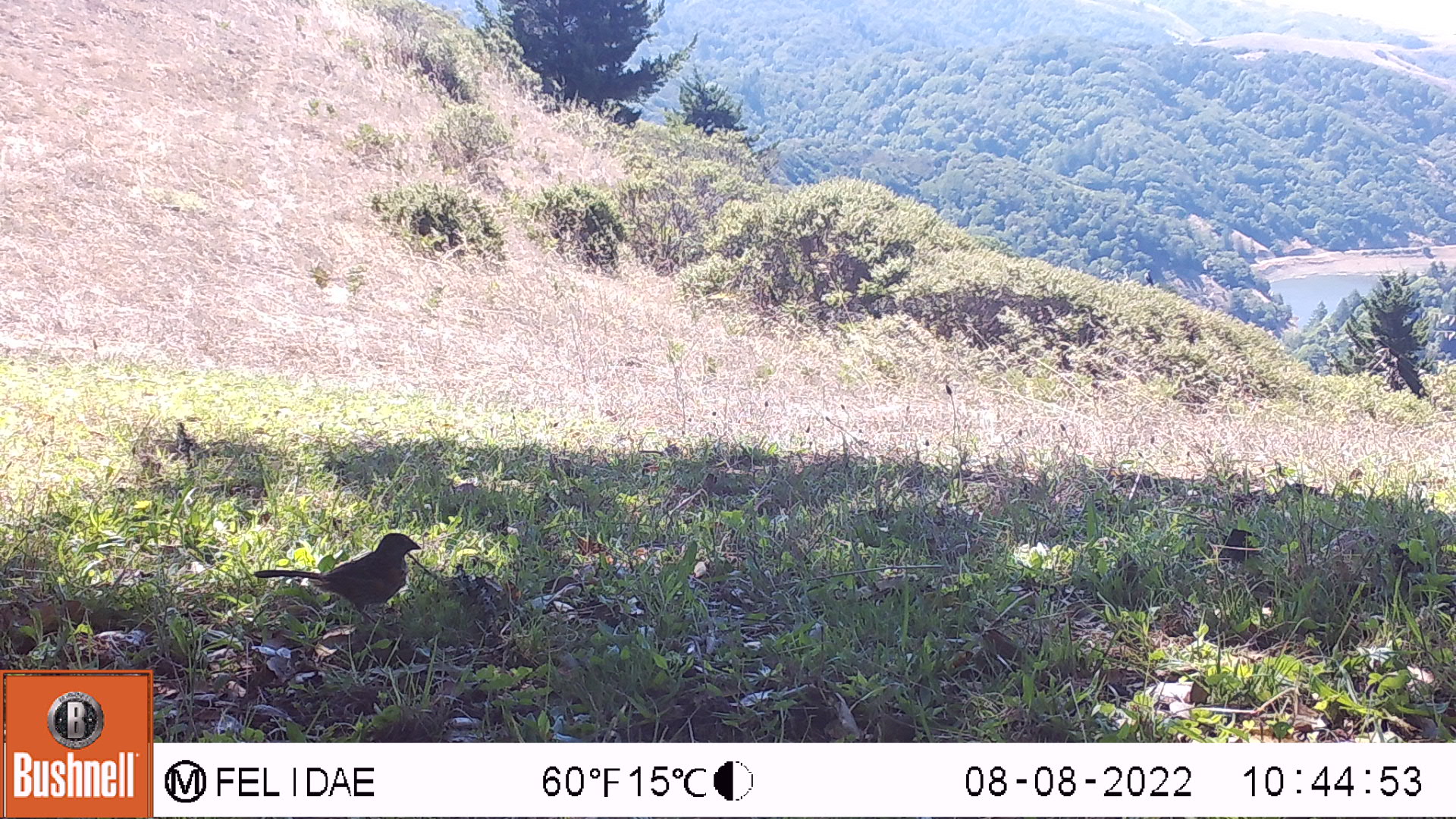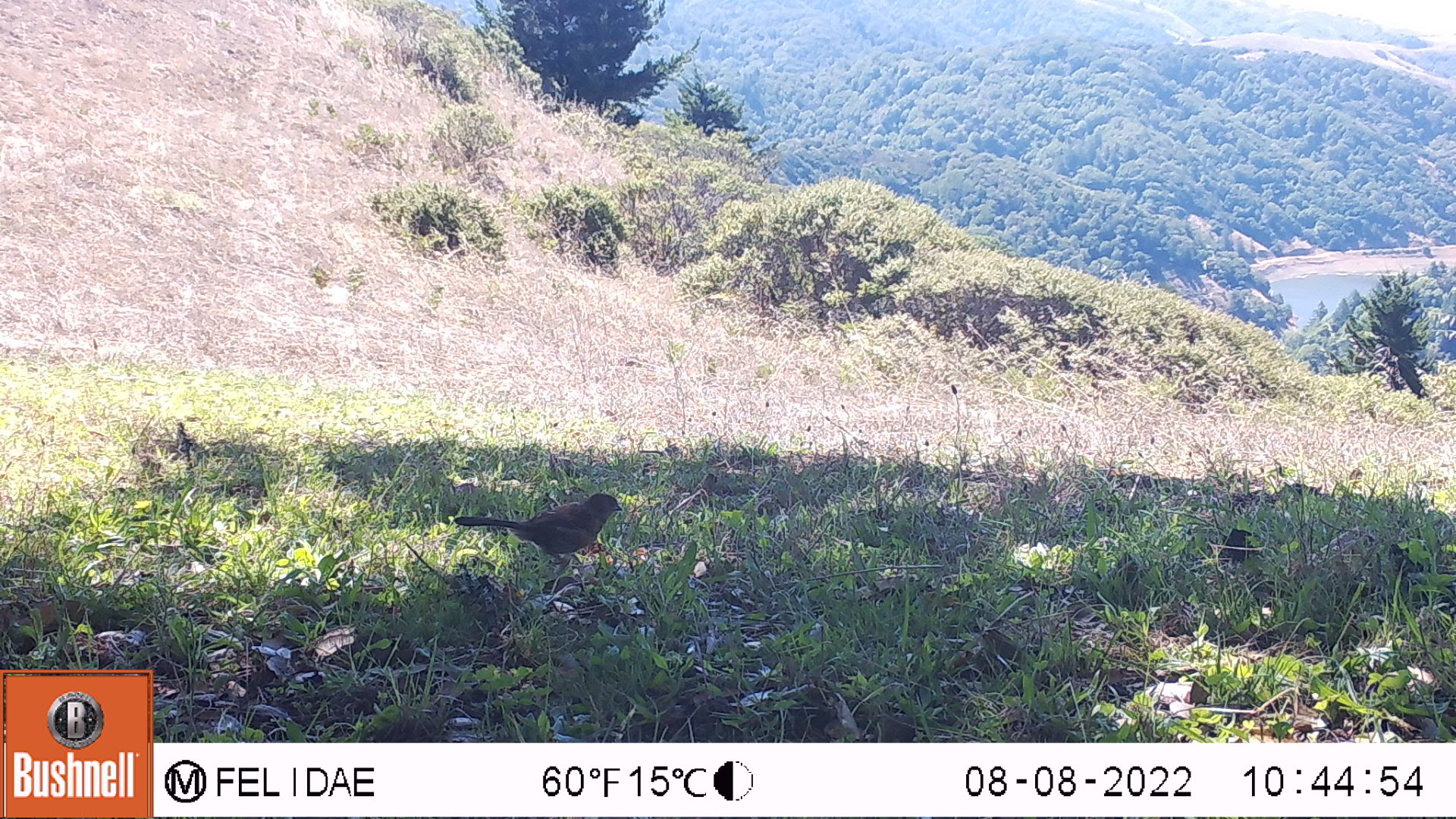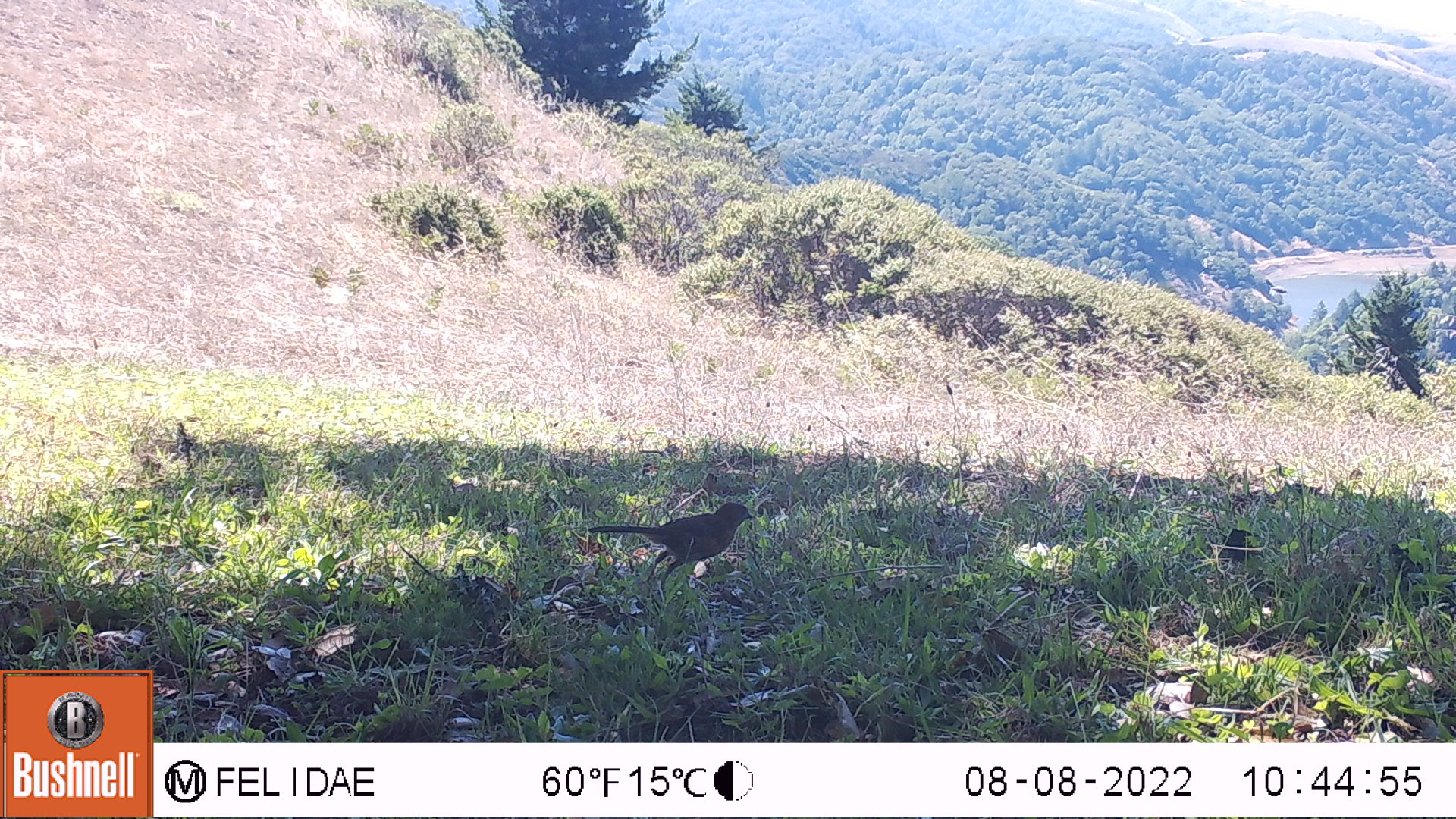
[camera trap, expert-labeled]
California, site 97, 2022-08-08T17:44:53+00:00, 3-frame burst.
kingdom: Animalia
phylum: Chordata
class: Aves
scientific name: Aves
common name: bird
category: unknown bird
Unknown bird (bird) (Aves).